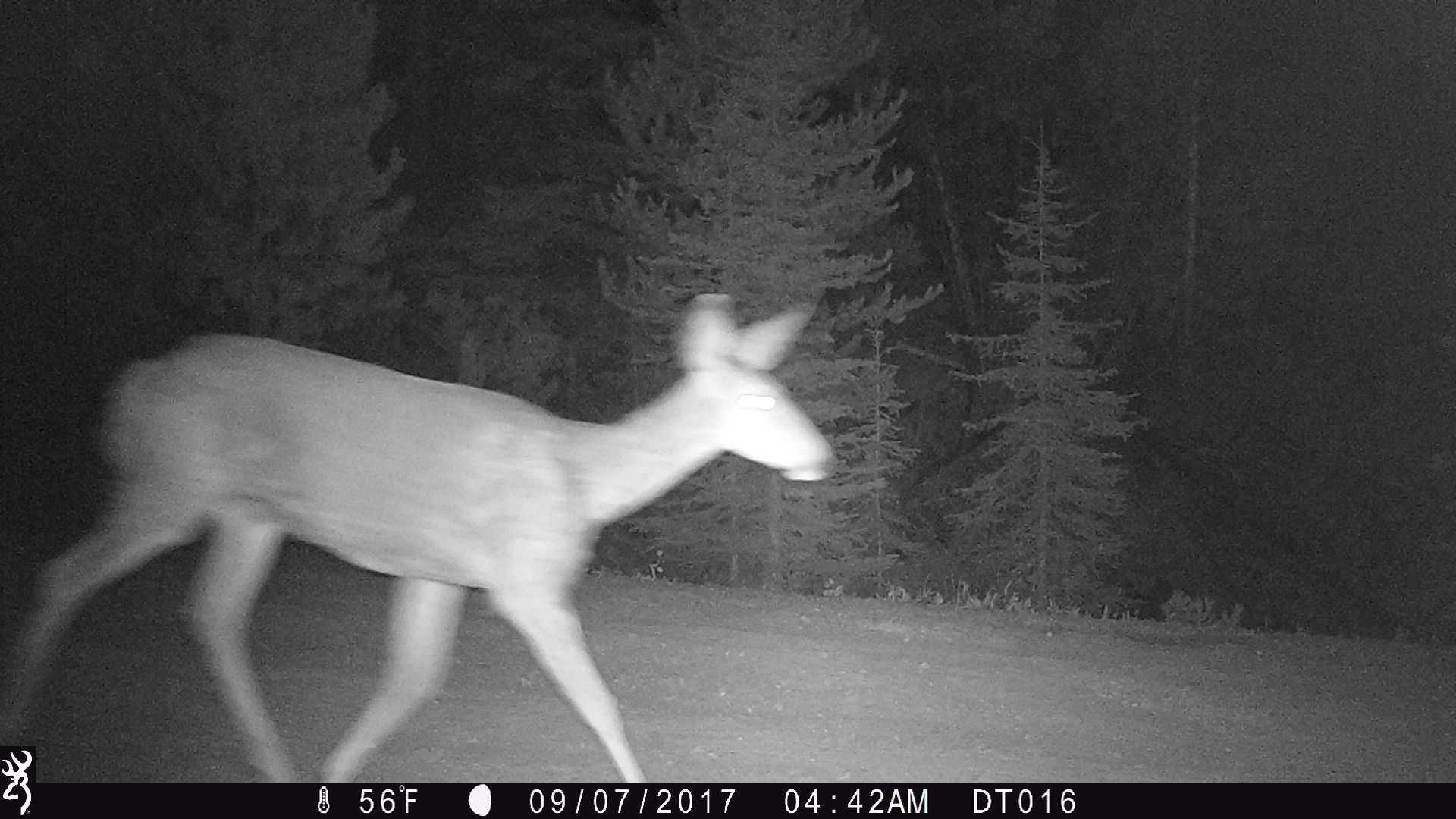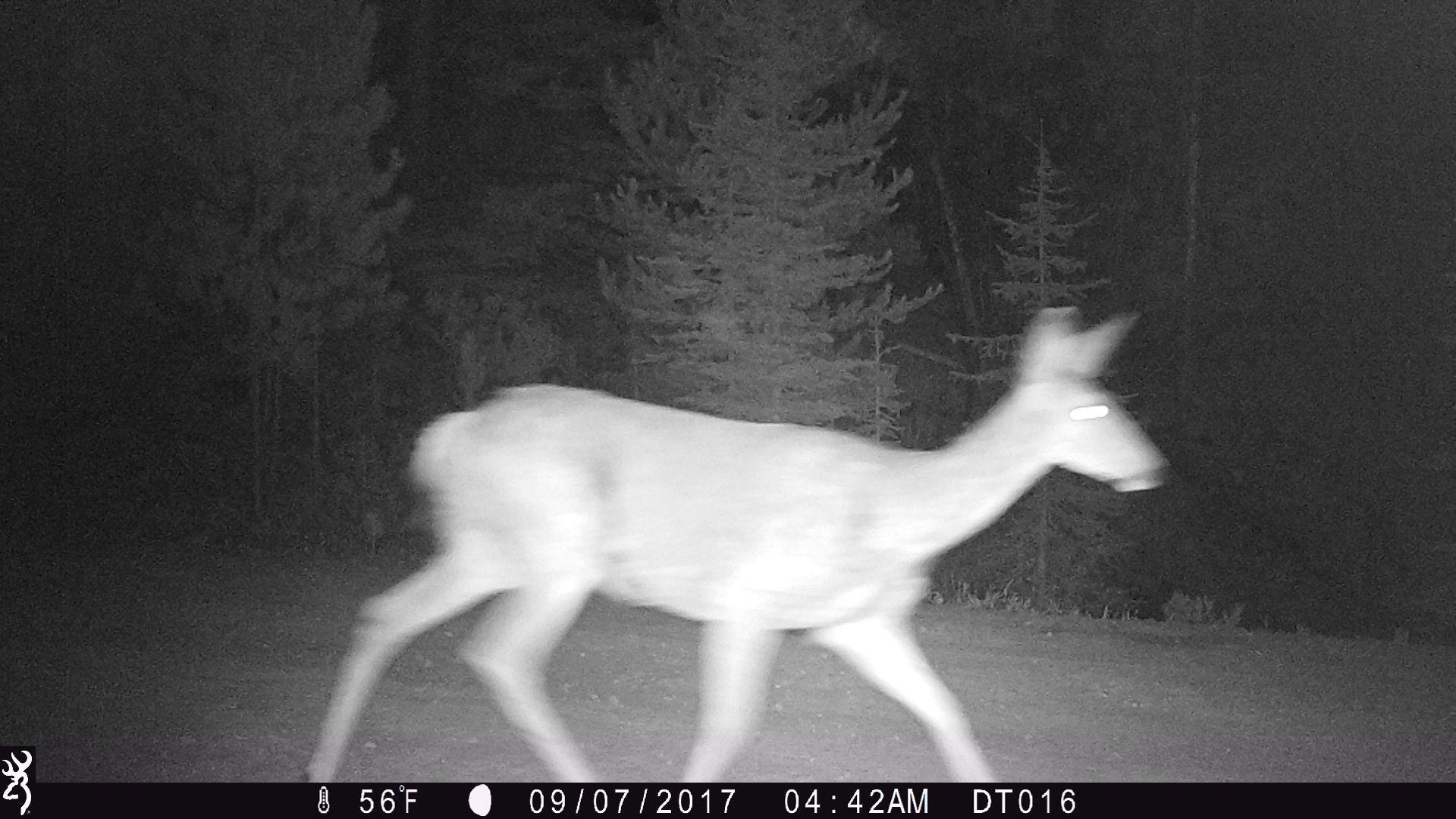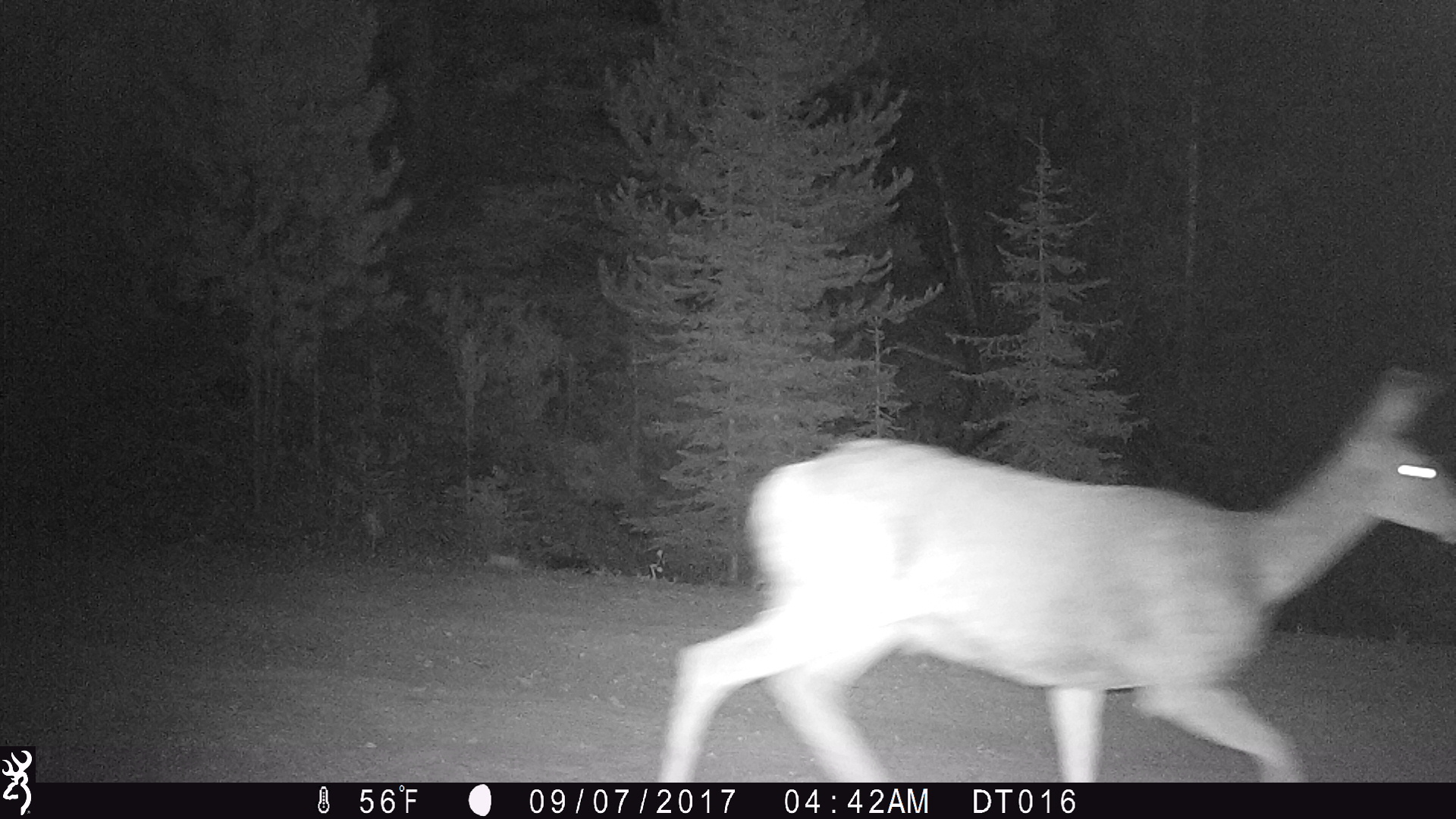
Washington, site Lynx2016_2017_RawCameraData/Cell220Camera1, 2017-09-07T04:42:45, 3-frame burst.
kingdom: Animalia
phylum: Chordata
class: Mammalia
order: Artiodactyla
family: Cervidae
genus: Odocoileus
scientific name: Odocoileus hemionus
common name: mule deer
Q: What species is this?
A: Odocoileus hemionus (mule deer).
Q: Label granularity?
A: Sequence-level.